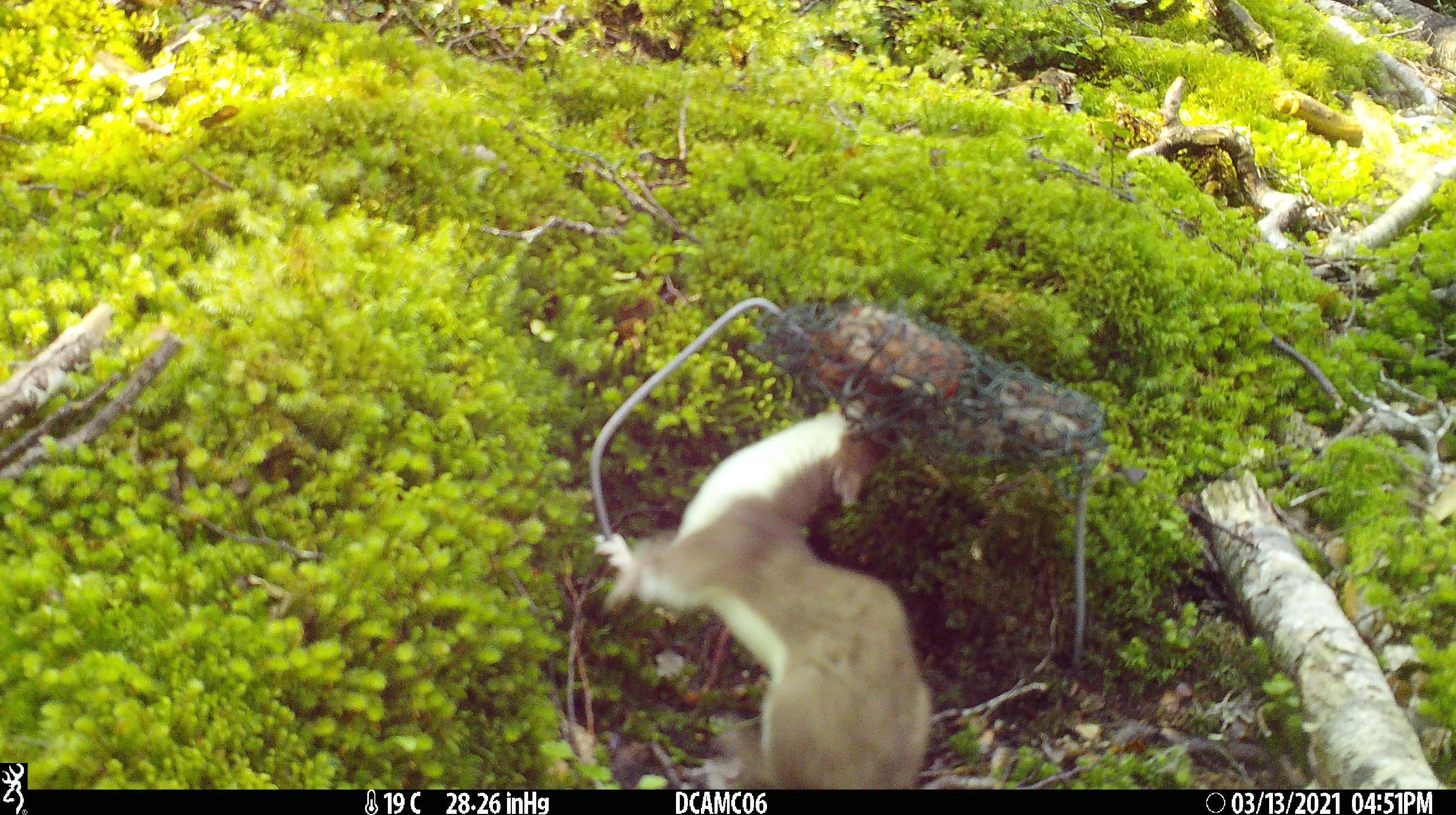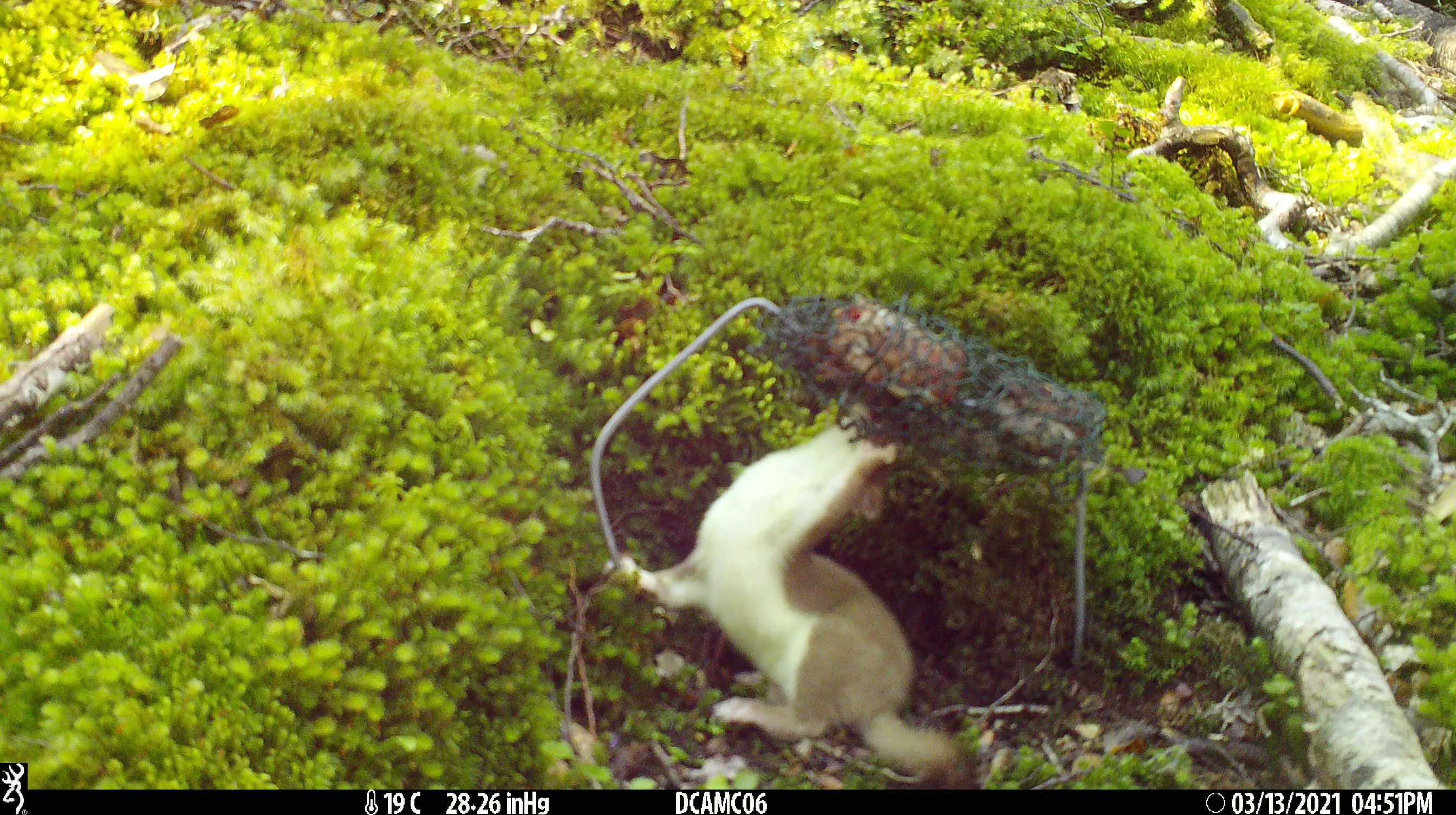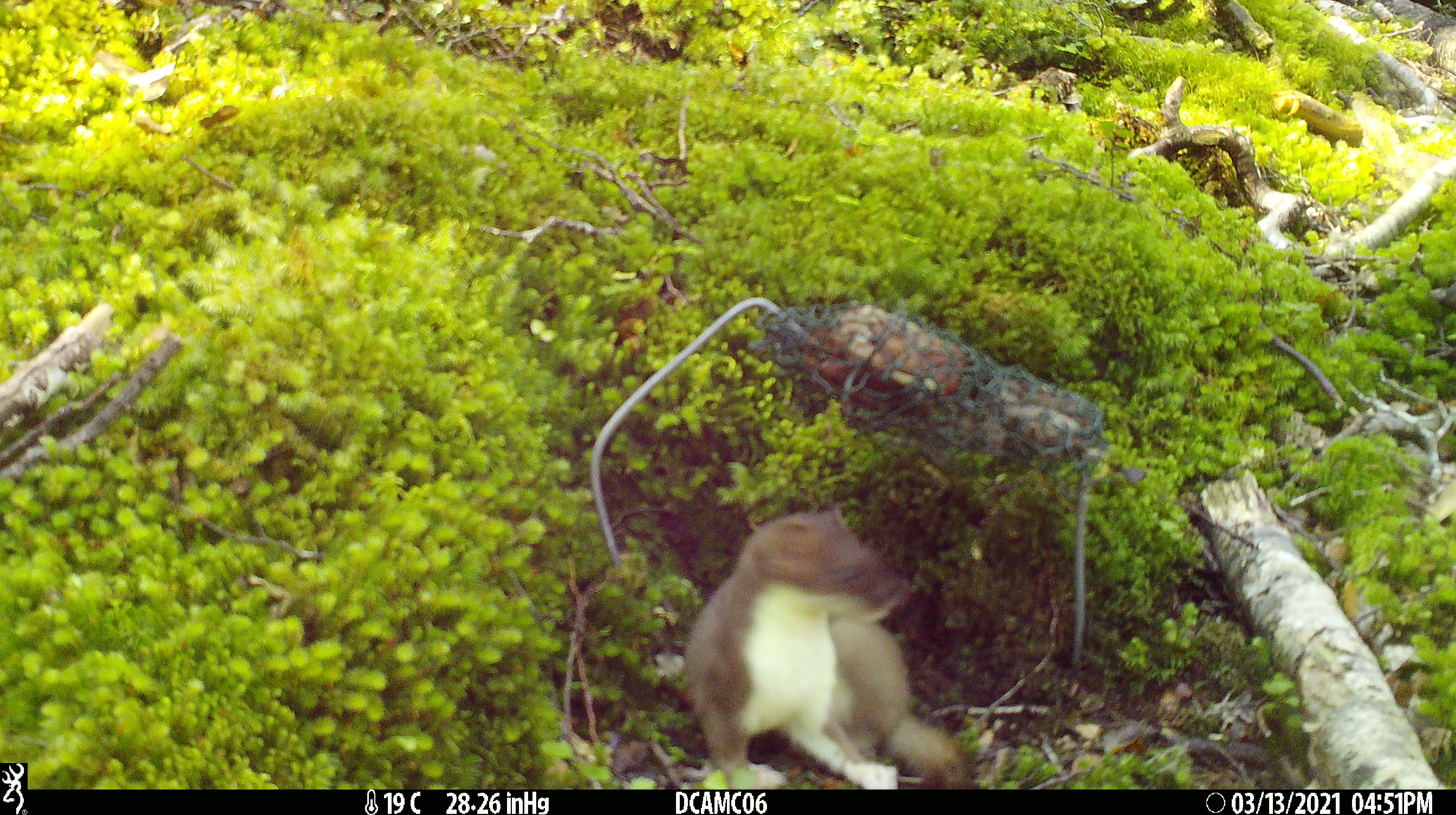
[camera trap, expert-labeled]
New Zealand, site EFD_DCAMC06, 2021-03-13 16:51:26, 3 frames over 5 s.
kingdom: Animalia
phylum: Chordata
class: Mammalia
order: Carnivora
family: Mustelidae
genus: Mustela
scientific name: Mustela erminea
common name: stoat